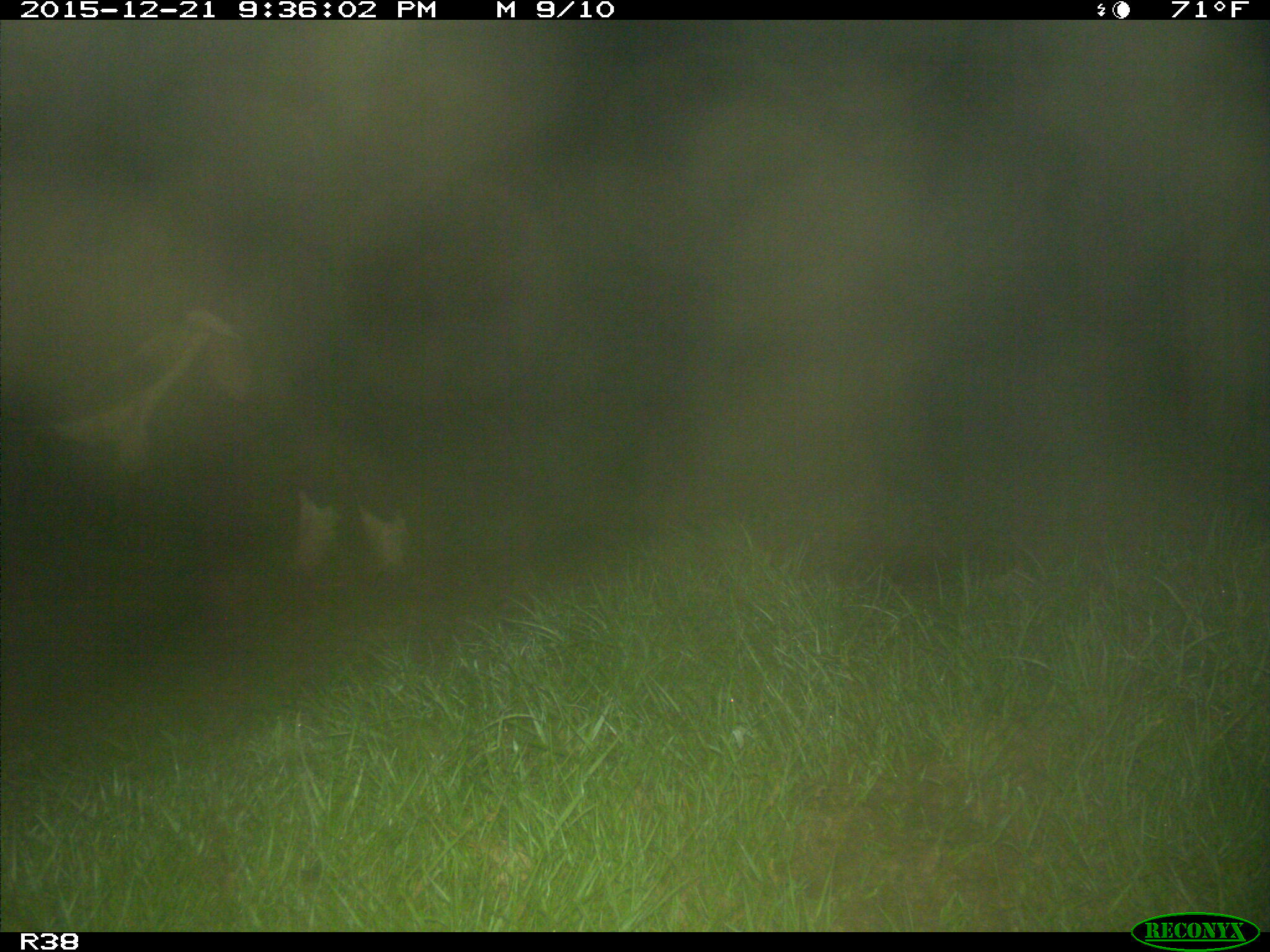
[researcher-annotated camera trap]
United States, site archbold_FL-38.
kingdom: Animalia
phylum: Chordata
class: Mammalia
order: Artiodactyla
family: Bovidae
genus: Bos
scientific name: Bos taurus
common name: domestic cow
Bos taurus (domestic cow).